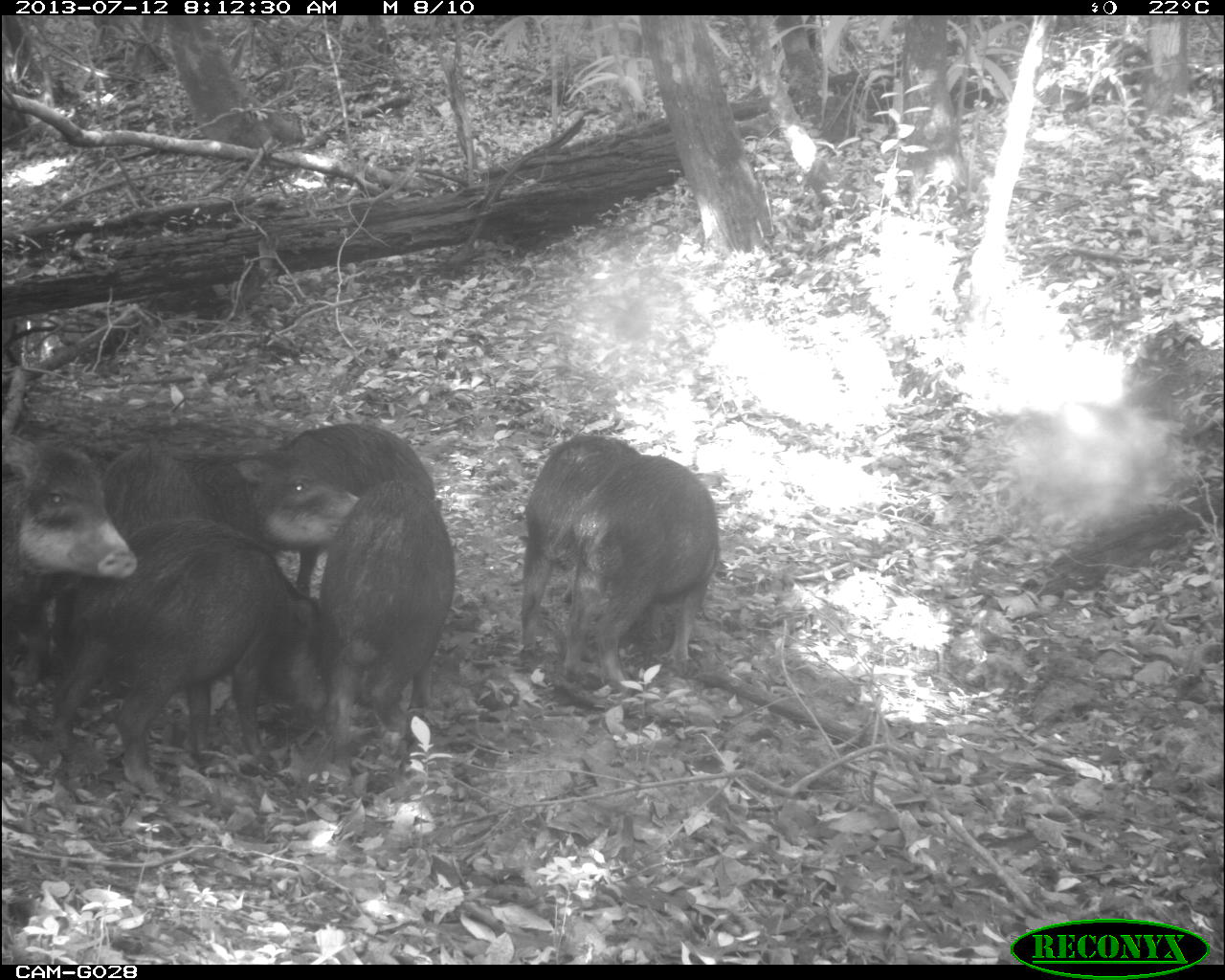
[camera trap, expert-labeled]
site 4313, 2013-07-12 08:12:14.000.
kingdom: Animalia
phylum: Chordata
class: Mammalia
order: Artiodactyla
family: Tayassuidae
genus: Tayassu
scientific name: Tayassu pecari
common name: white-lipped peccary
Tayassu pecari (white-lipped peccary), count 7.